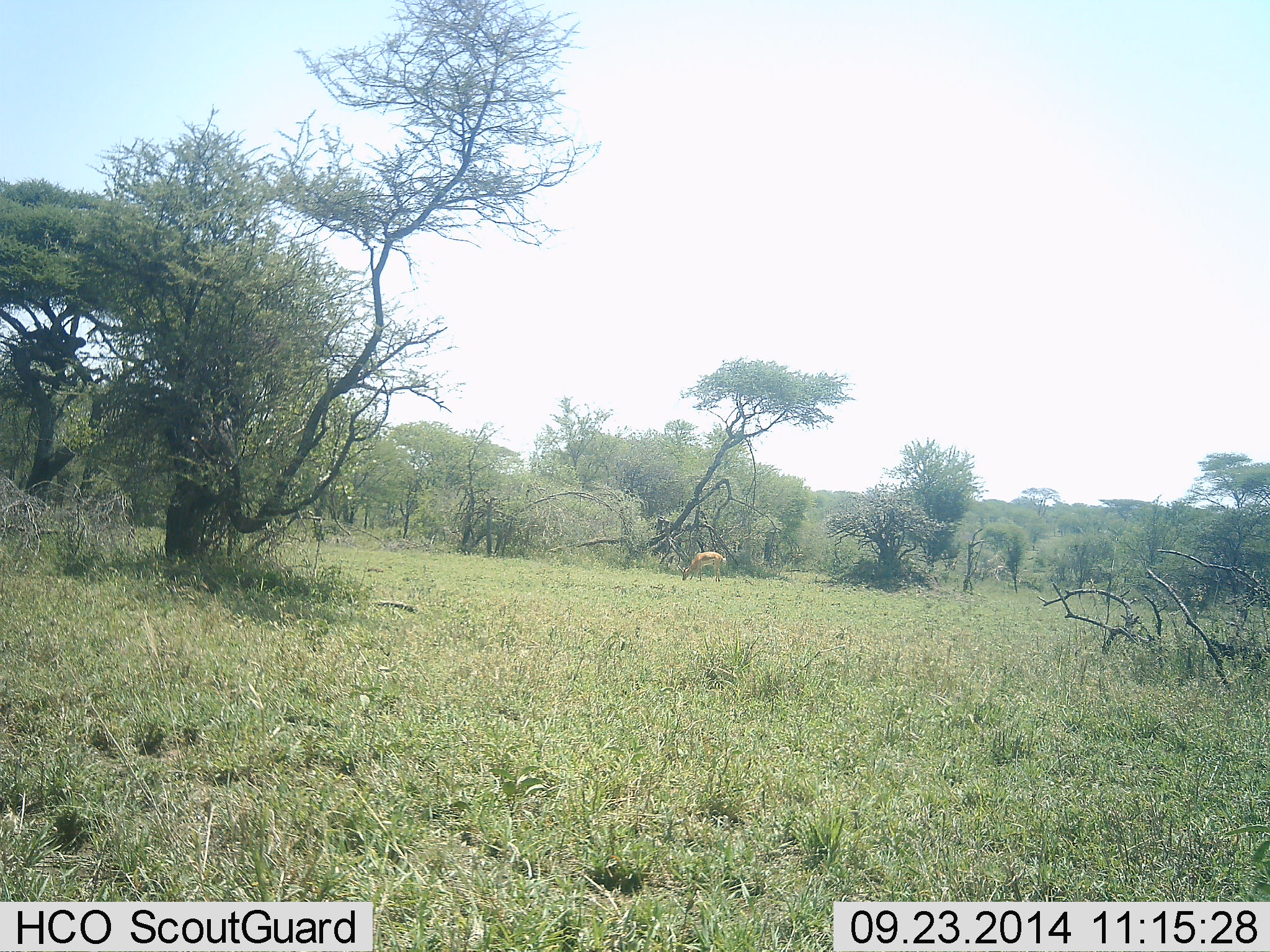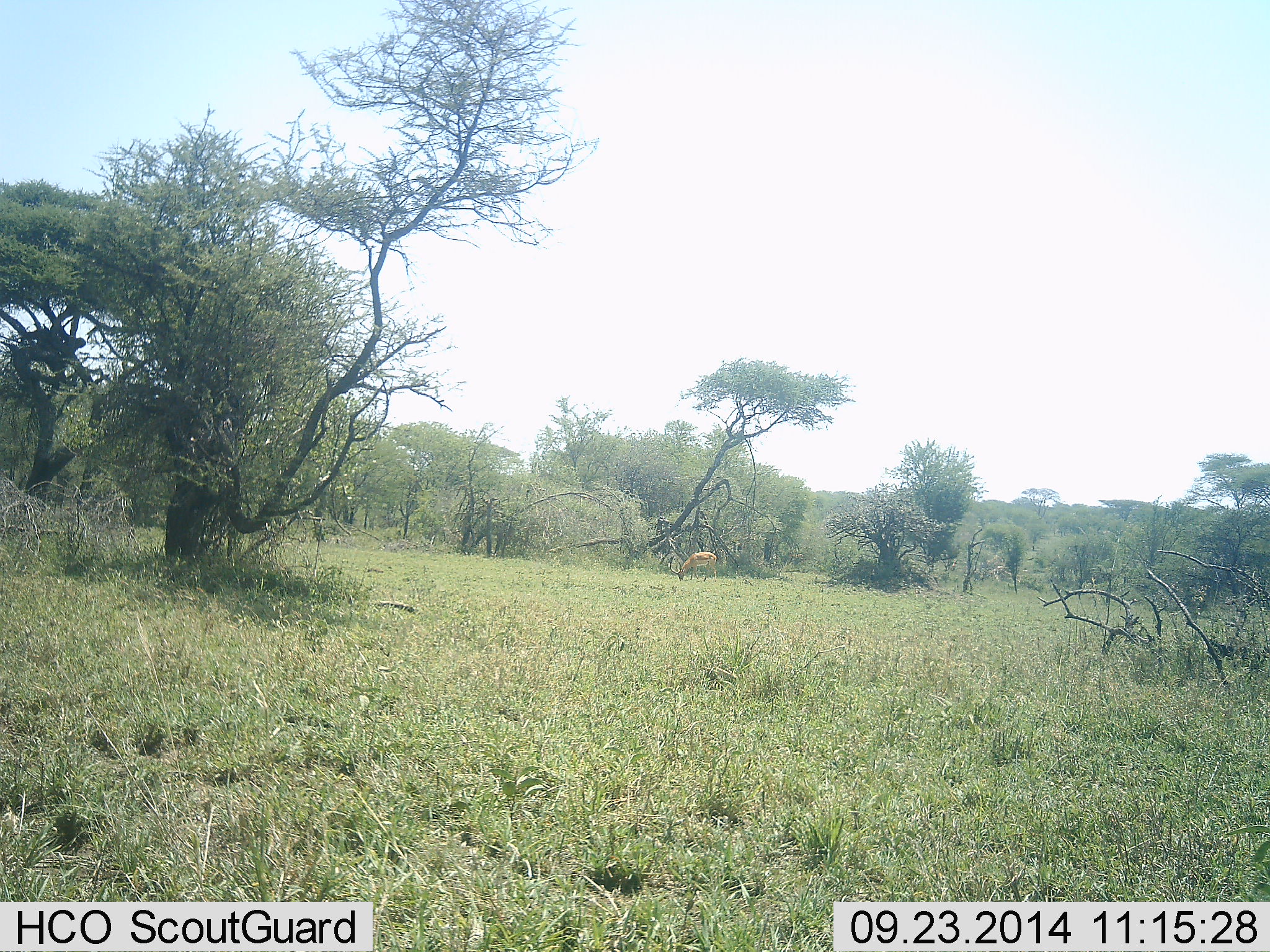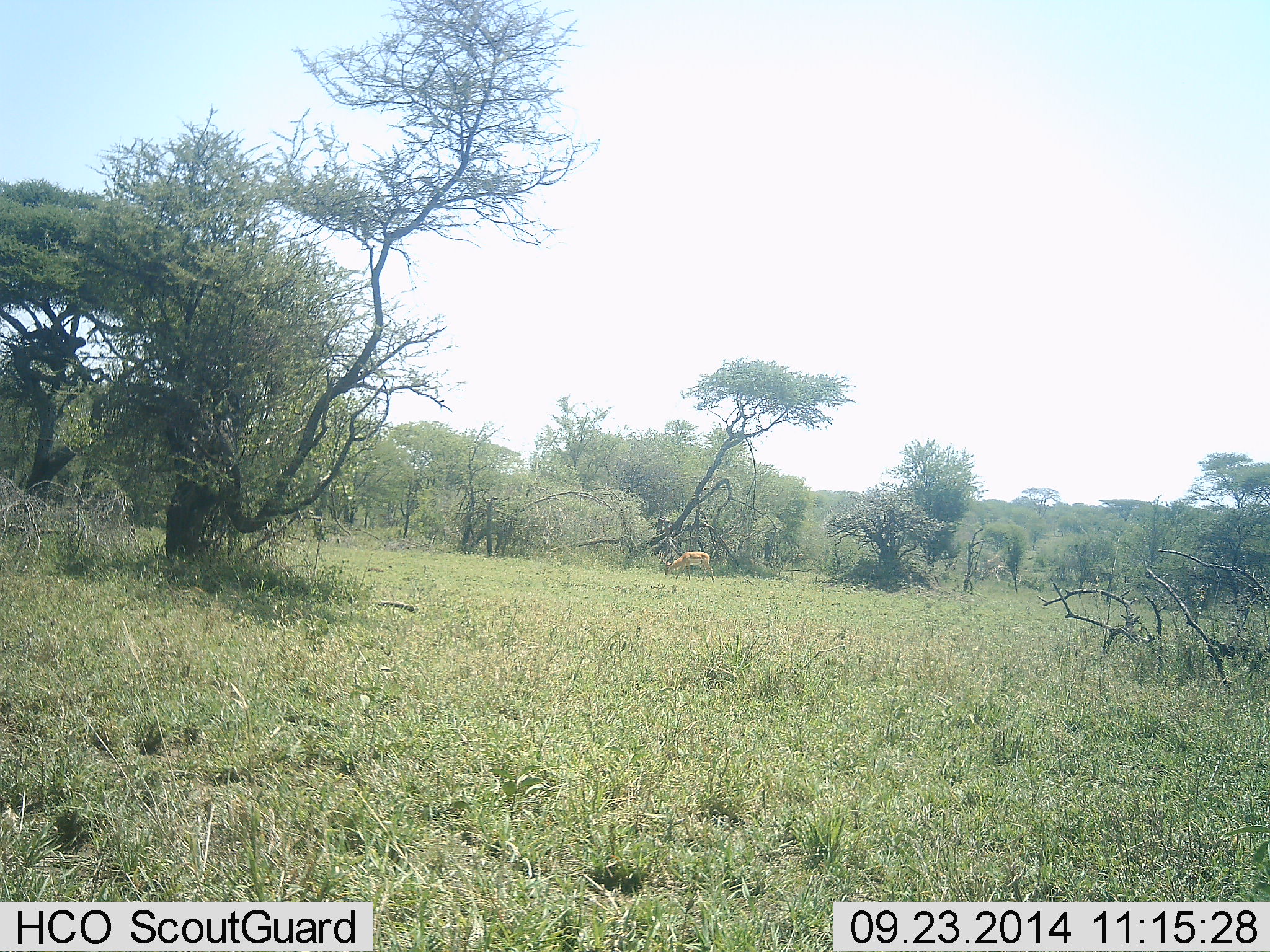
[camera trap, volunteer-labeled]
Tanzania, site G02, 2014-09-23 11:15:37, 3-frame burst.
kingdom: Animalia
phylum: Chordata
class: Mammalia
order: Artiodactyla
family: Bovidae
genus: Nanger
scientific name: Nanger granti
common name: grant's gazelle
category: gazellegrants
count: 1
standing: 0%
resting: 0%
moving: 0%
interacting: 0%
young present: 0%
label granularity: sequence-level